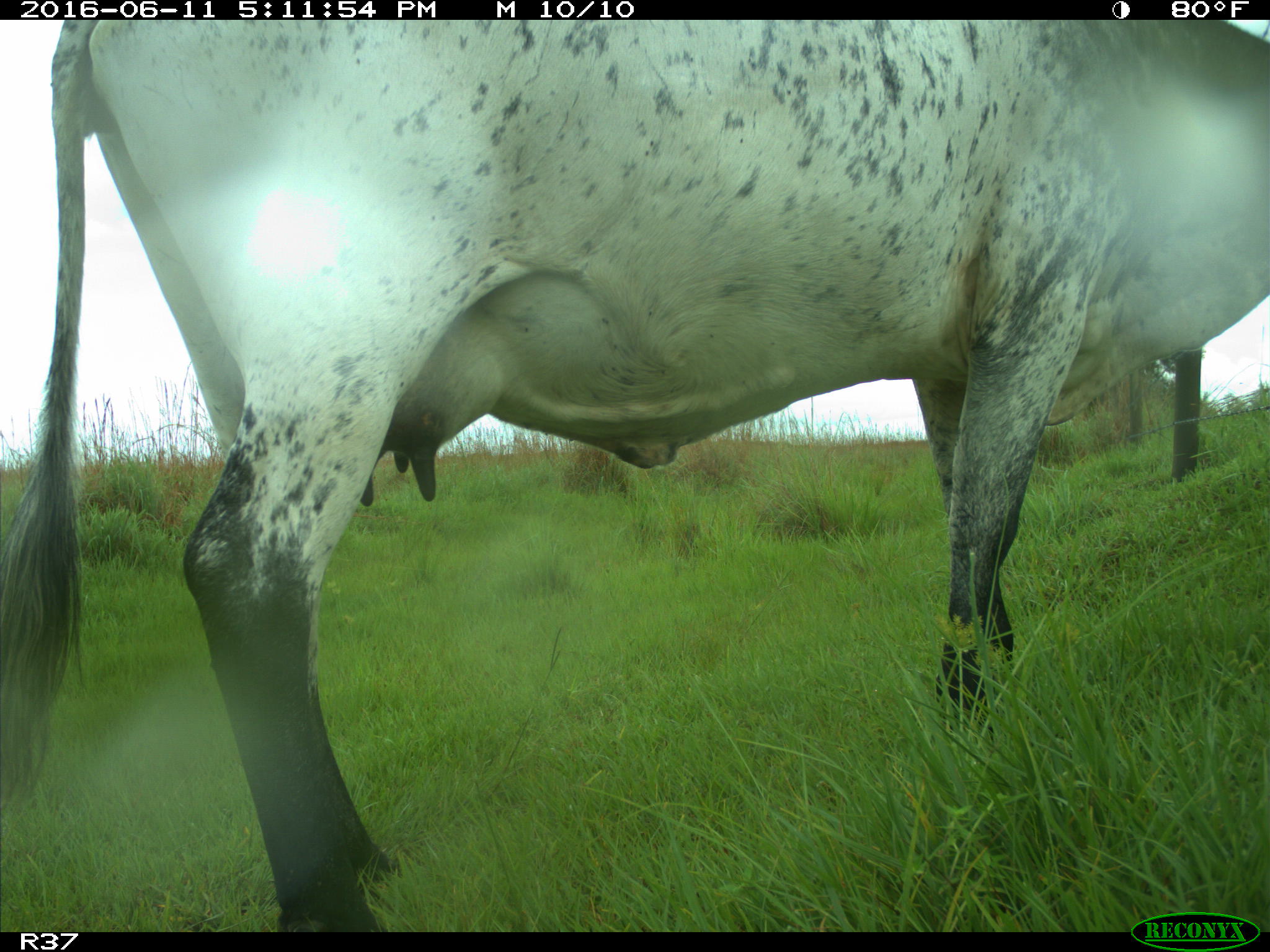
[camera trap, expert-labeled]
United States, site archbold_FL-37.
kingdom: Animalia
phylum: Chordata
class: Mammalia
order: Artiodactyla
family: Bovidae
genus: Bos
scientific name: Bos taurus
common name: domestic cow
Bos taurus (domestic cow).